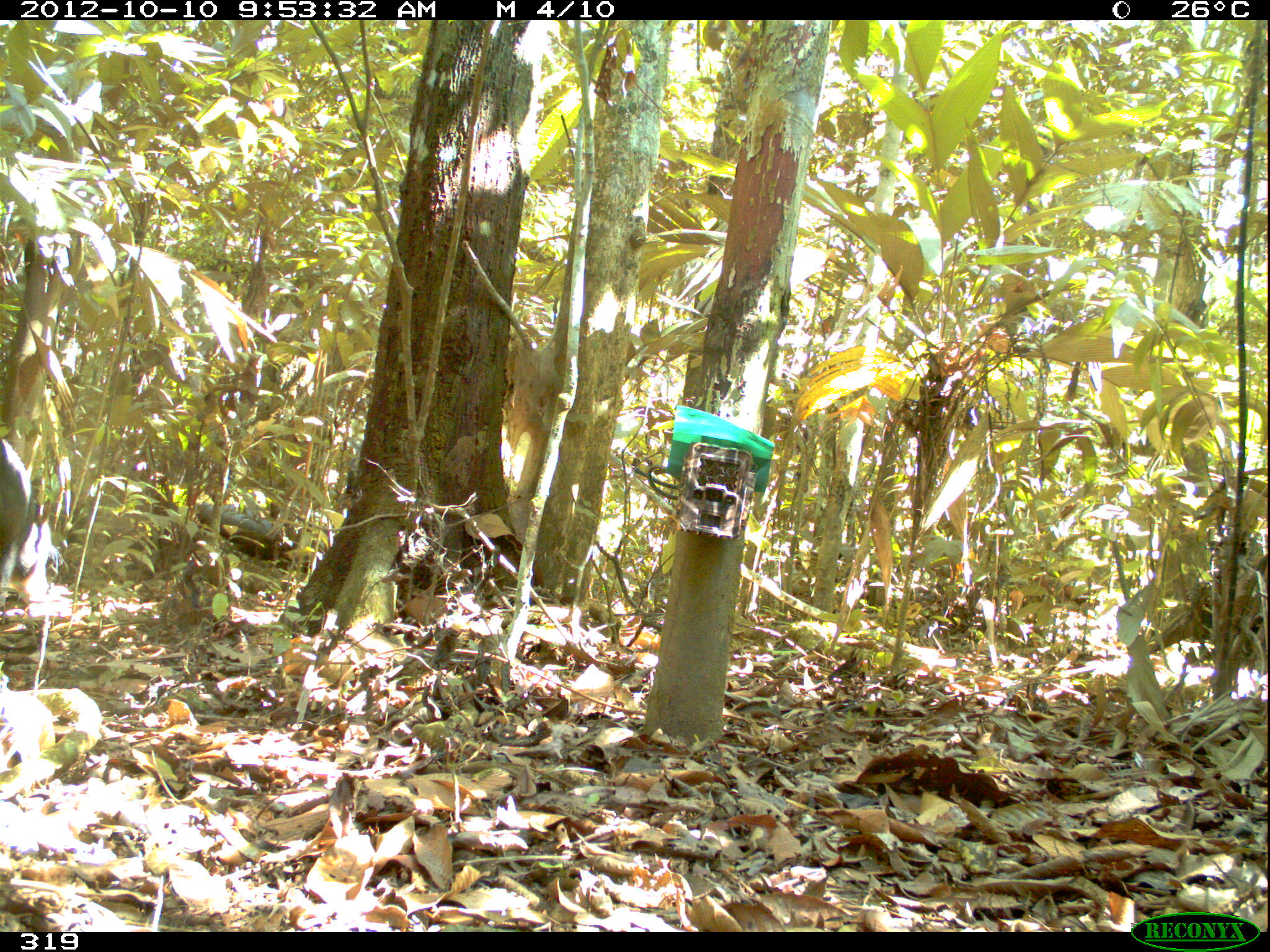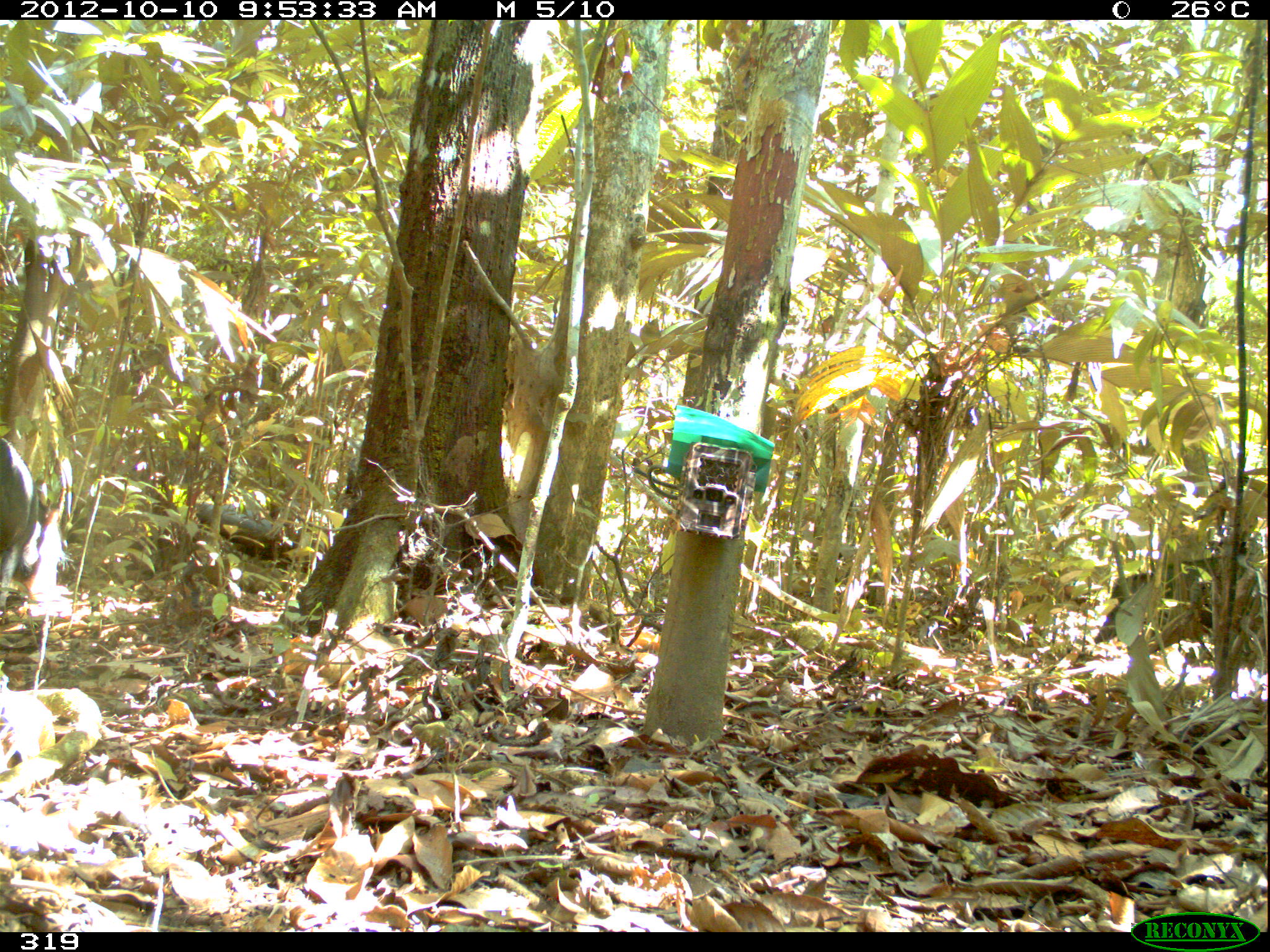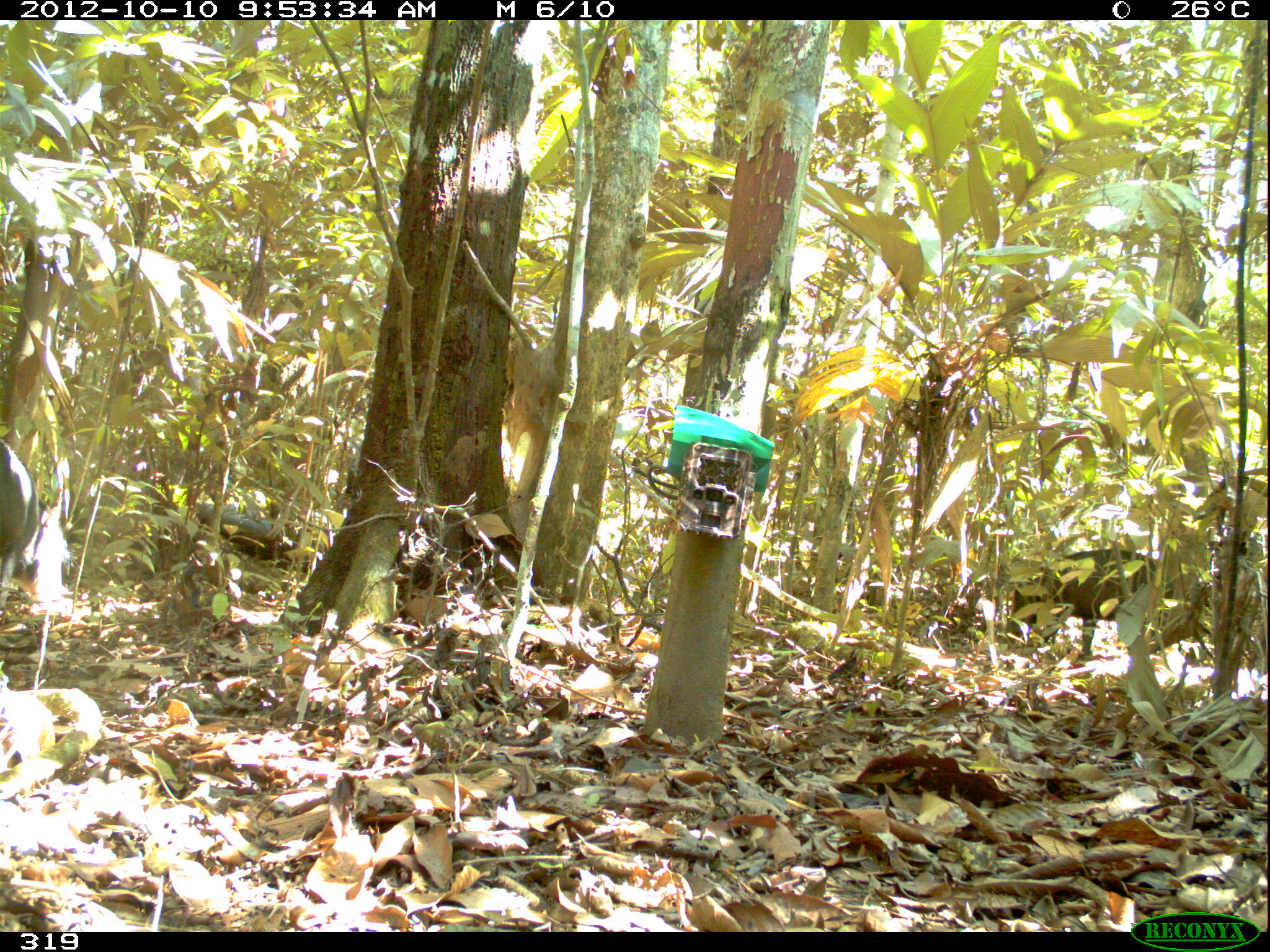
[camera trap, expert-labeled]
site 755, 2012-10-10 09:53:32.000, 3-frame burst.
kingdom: Animalia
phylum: Chordata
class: Mammalia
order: Artiodactyla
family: Tayassuidae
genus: Tayassu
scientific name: Tayassu pecari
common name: white-lipped peccary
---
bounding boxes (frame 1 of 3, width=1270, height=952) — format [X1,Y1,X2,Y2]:
tayassu pecari: [1141,524,1267,677]; [0,436,60,626]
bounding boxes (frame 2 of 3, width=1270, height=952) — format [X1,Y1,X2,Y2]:
tayassu pecari: [1093,555,1268,677]; [0,438,66,613]